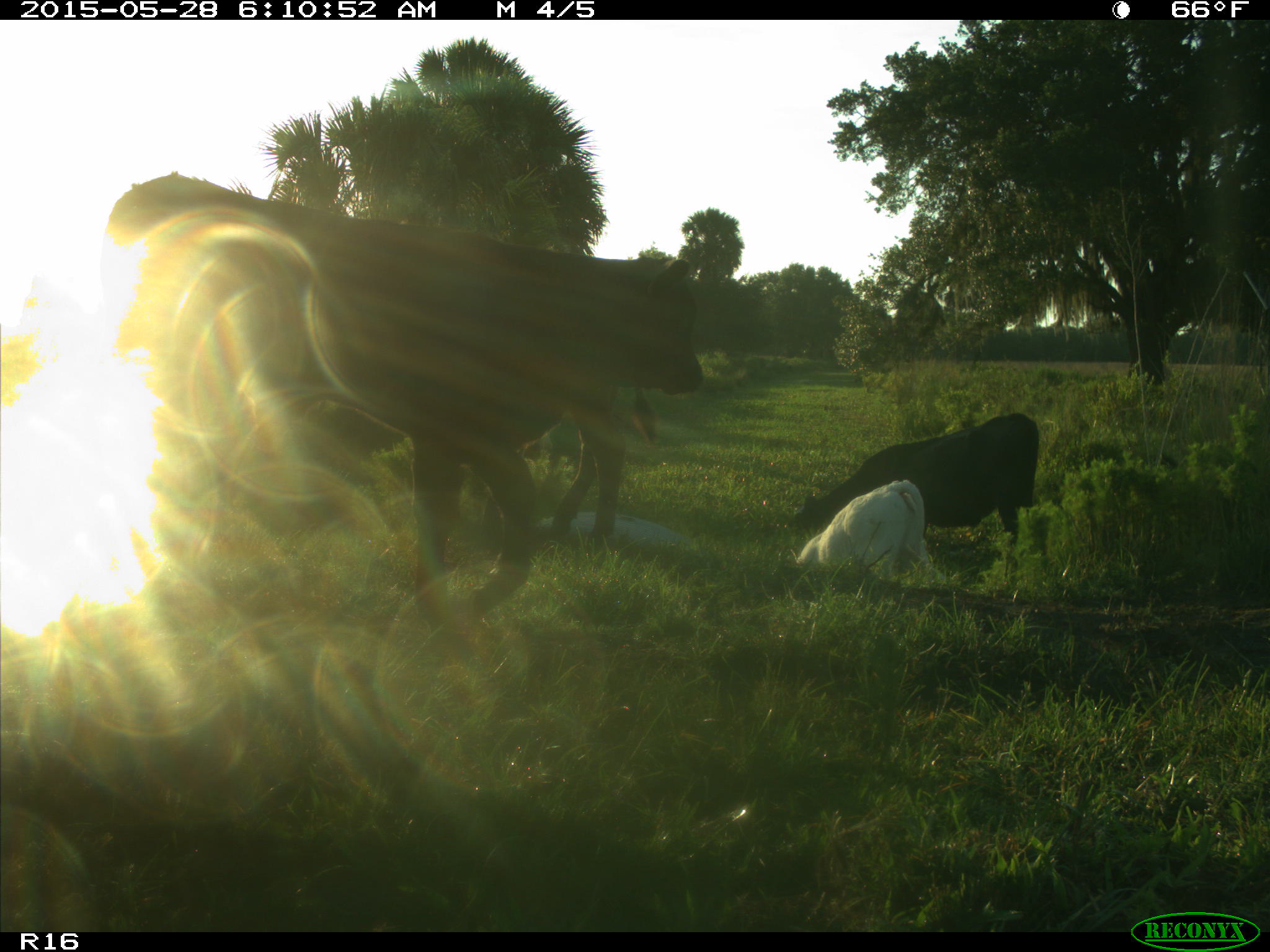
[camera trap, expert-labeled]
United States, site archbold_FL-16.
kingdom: Animalia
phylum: Chordata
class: Mammalia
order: Artiodactyla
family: Bovidae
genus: Bos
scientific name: Bos taurus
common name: domestic cow